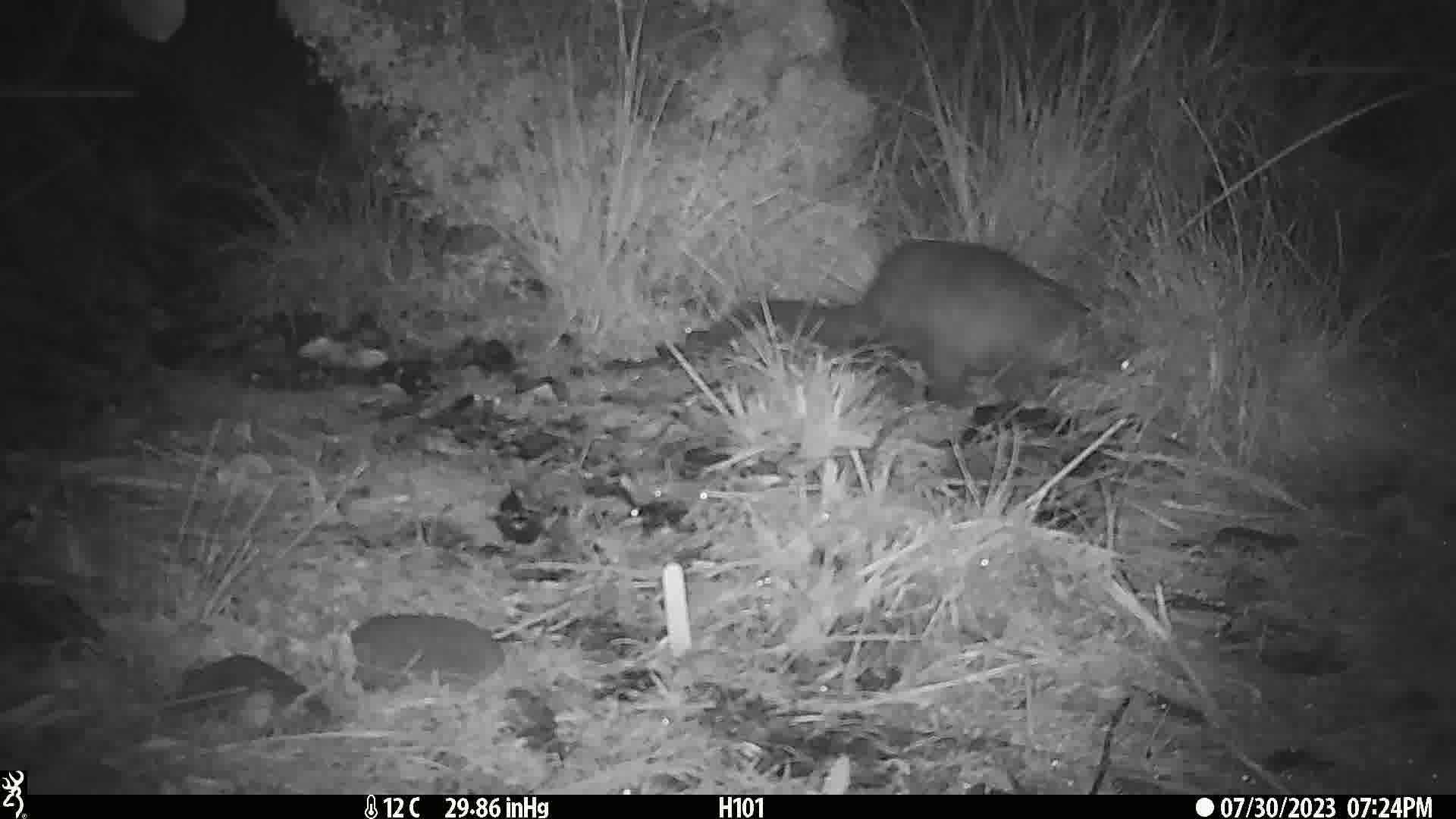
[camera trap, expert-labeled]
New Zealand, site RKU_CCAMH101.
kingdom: Animalia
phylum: Chordata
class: Mammalia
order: Diprotodontia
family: Phalangeridae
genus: Trichosurus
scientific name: Trichosurus vulpecula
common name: common brushtail possum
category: possum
Possum (common brushtail possum) (Trichosurus vulpecula).